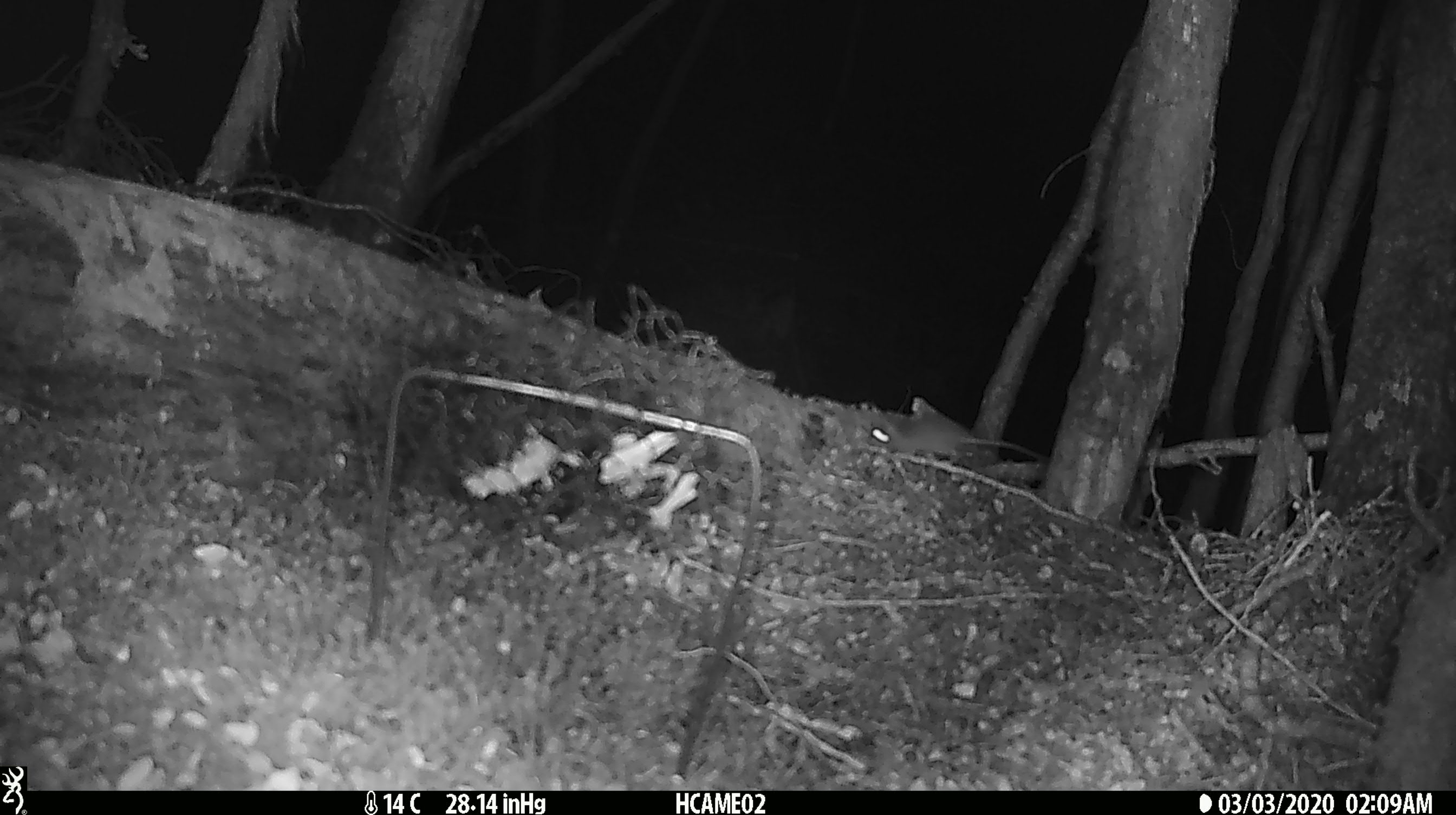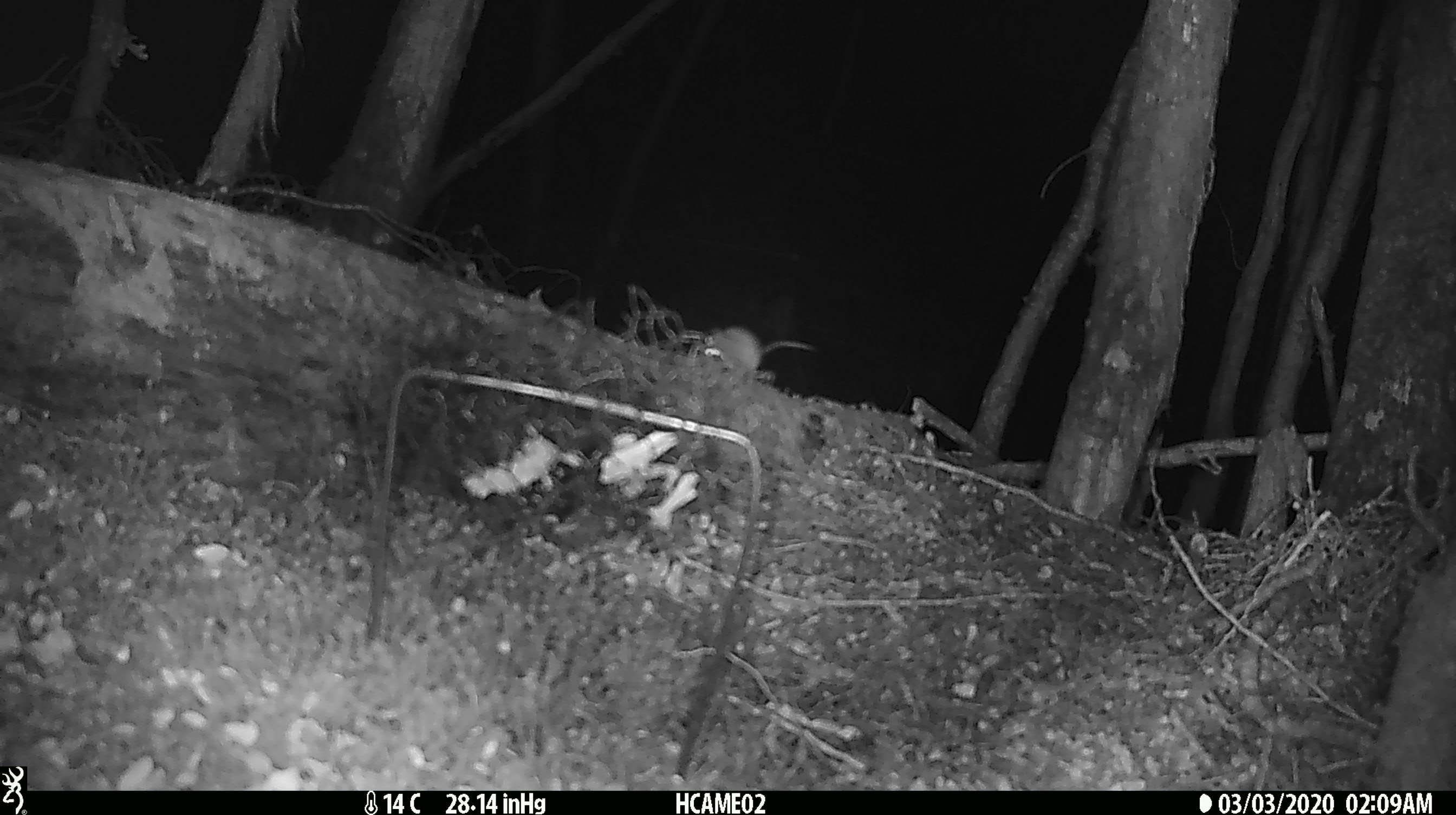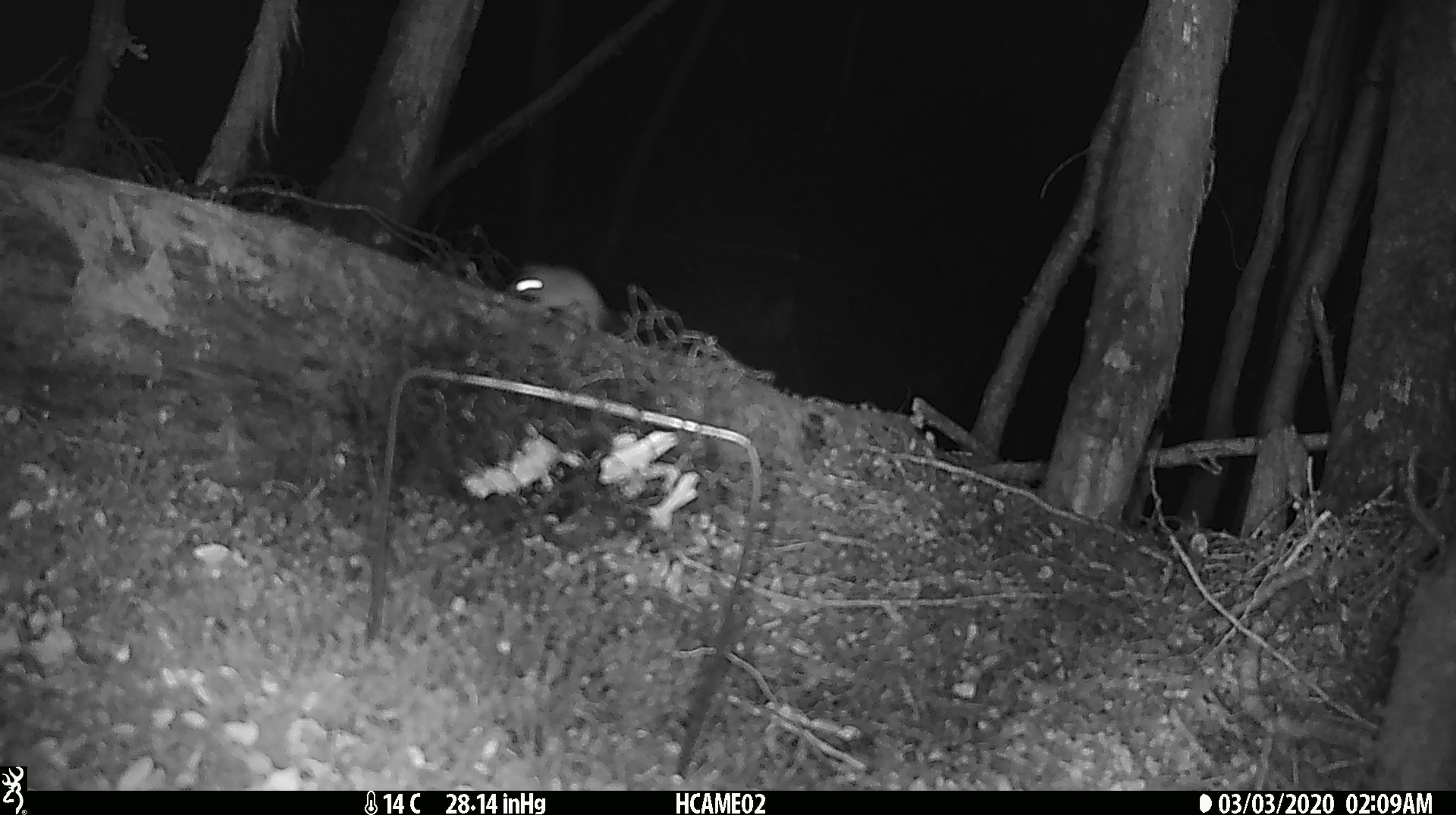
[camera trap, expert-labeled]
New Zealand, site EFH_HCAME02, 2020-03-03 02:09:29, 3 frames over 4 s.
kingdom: Animalia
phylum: Chordata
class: Mammalia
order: Rodentia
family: Muridae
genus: Mus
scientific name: Mus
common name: mouse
Mouse (Mus).